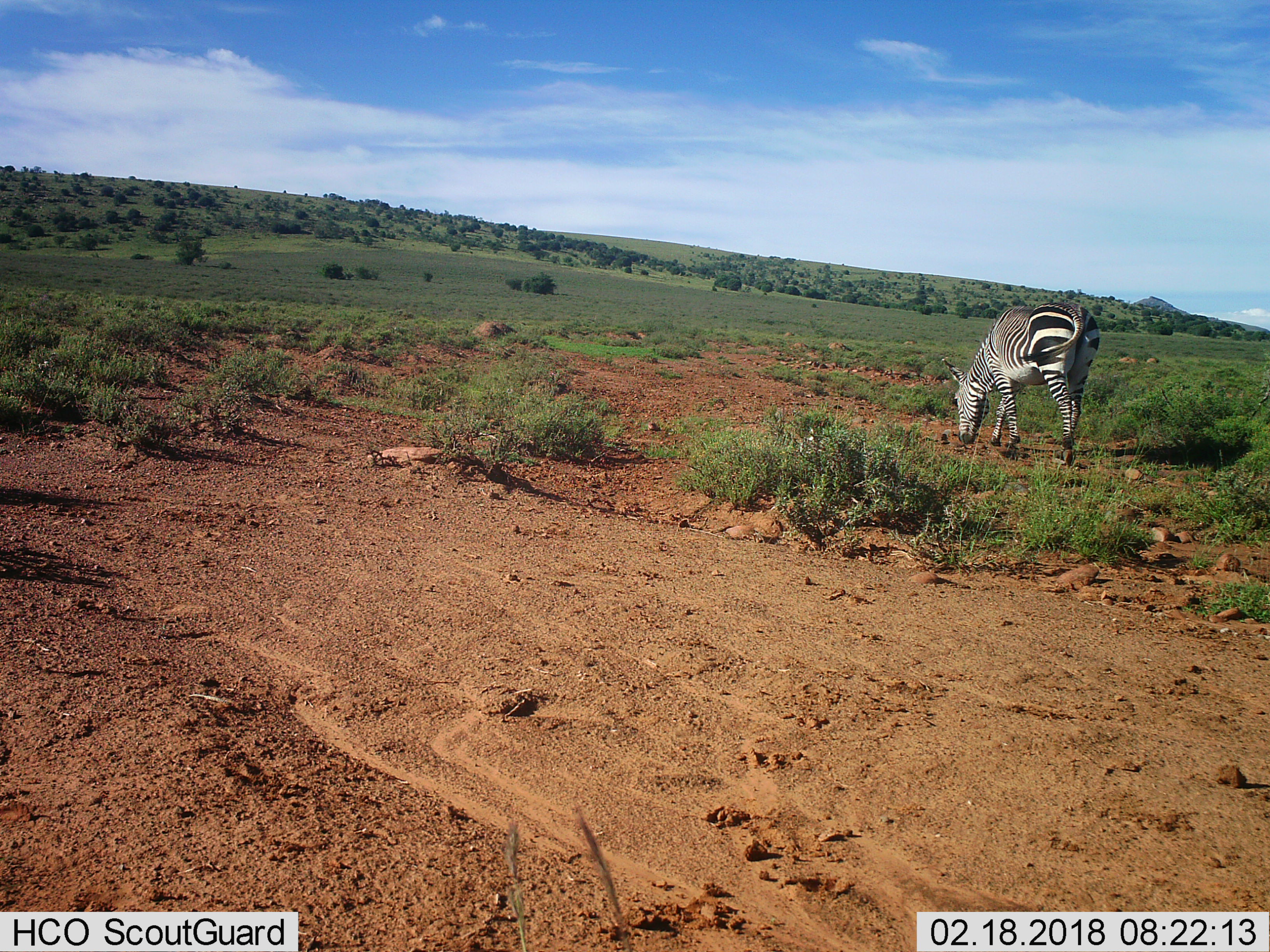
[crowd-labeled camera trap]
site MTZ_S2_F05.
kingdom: Animalia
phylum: Chordata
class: Mammalia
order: Perissodactyla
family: Equidae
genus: Equus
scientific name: Equus zebra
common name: mountain zebra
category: zebramountain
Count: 1.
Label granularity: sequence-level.